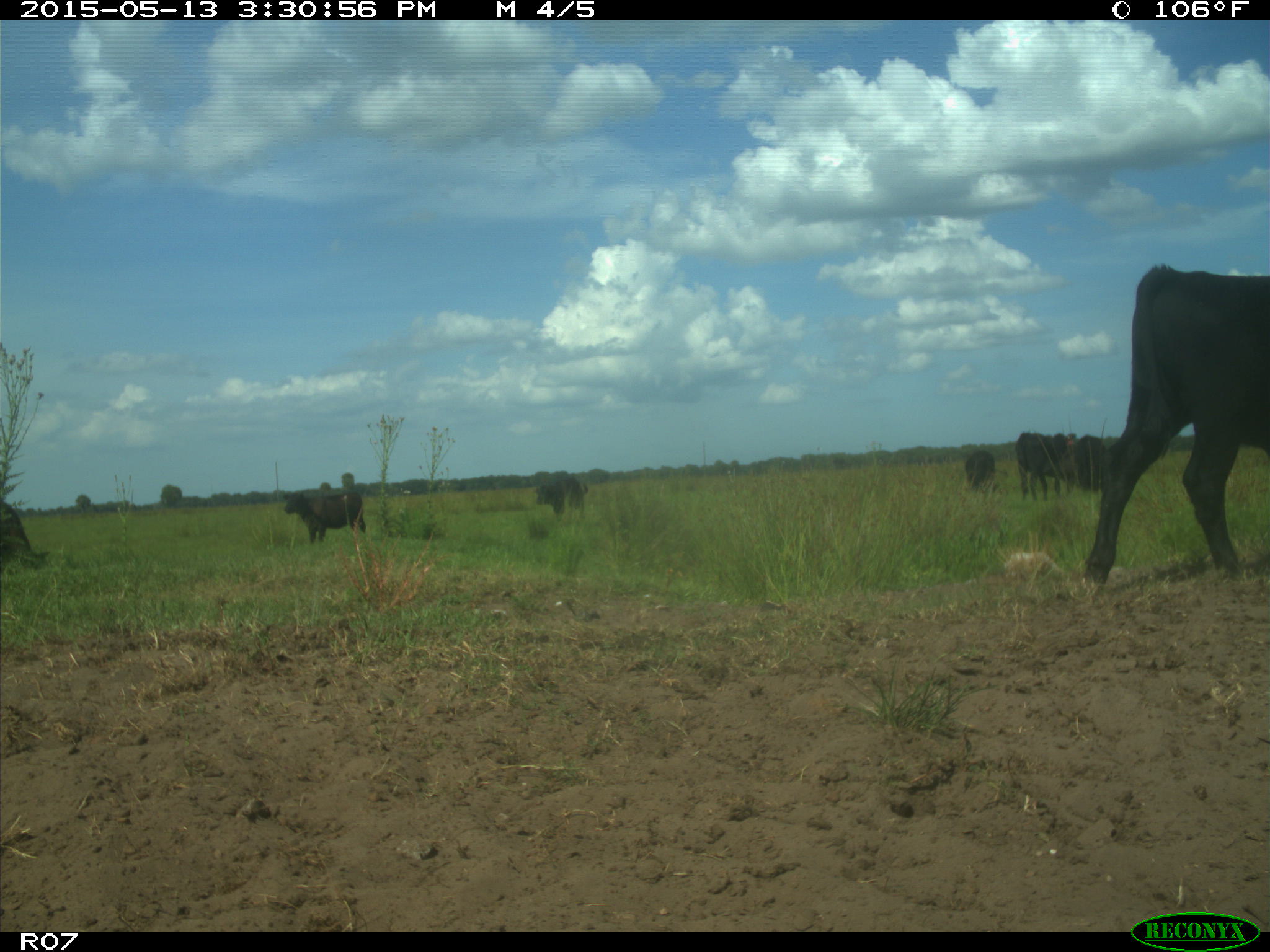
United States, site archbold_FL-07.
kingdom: Animalia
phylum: Chordata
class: Mammalia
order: Artiodactyla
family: Bovidae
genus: Bos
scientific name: Bos taurus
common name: domestic cow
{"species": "Bos taurus (domestic cow)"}